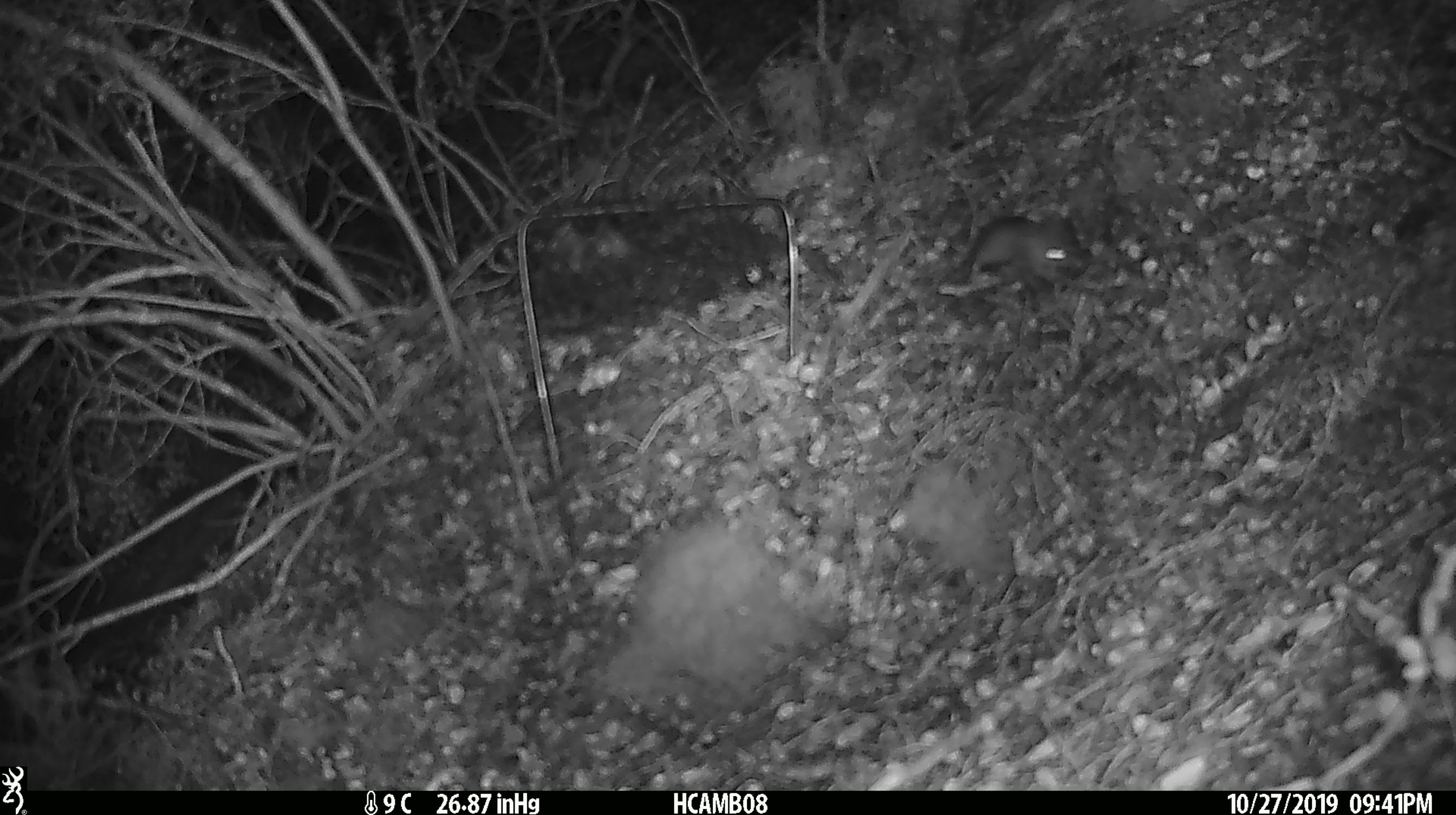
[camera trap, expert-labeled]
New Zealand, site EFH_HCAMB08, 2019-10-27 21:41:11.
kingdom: Animalia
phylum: Chordata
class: Mammalia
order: Rodentia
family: Muridae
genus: Mus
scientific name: Mus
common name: mouse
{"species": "mouse (Mus)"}